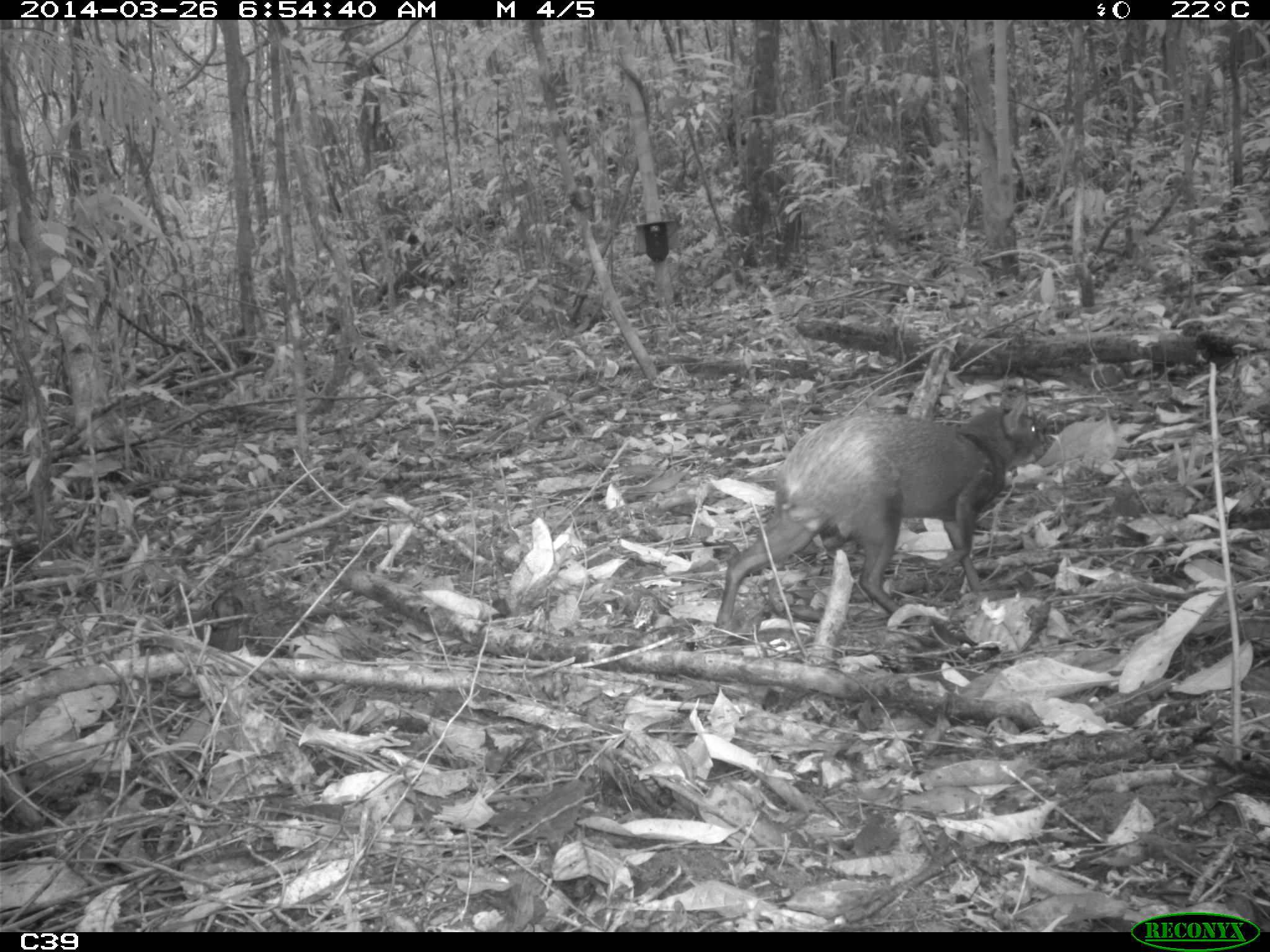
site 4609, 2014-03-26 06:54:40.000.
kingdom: Animalia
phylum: Chordata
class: Mammalia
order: Rodentia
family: Dasyproctidae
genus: Dasyprocta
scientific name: Dasyprocta leporina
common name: red-rumped agouti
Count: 1.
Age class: adult.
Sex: male.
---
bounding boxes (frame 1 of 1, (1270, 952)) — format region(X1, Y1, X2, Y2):
dasyprocta leporina: region(711, 395, 1047, 628)